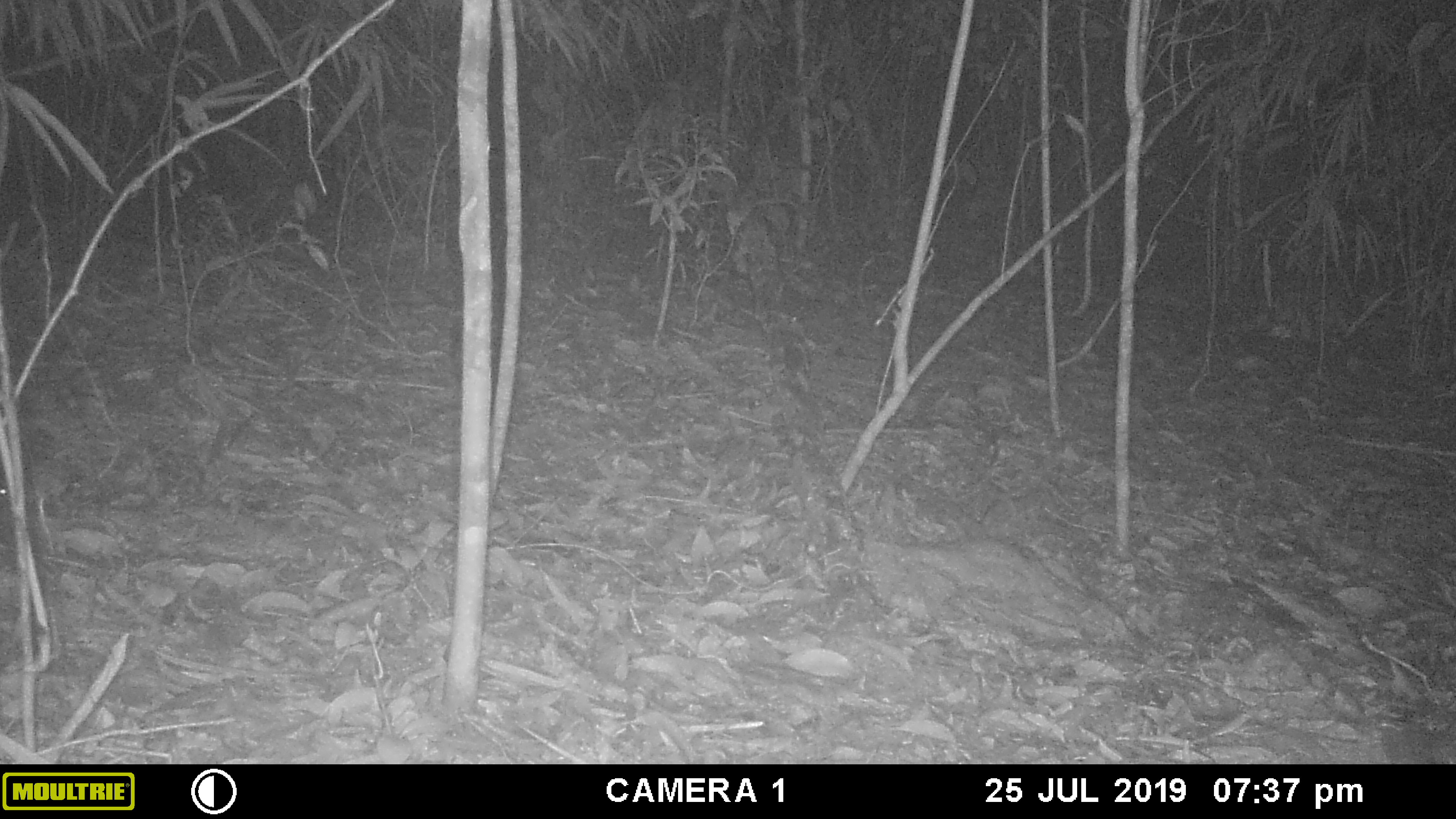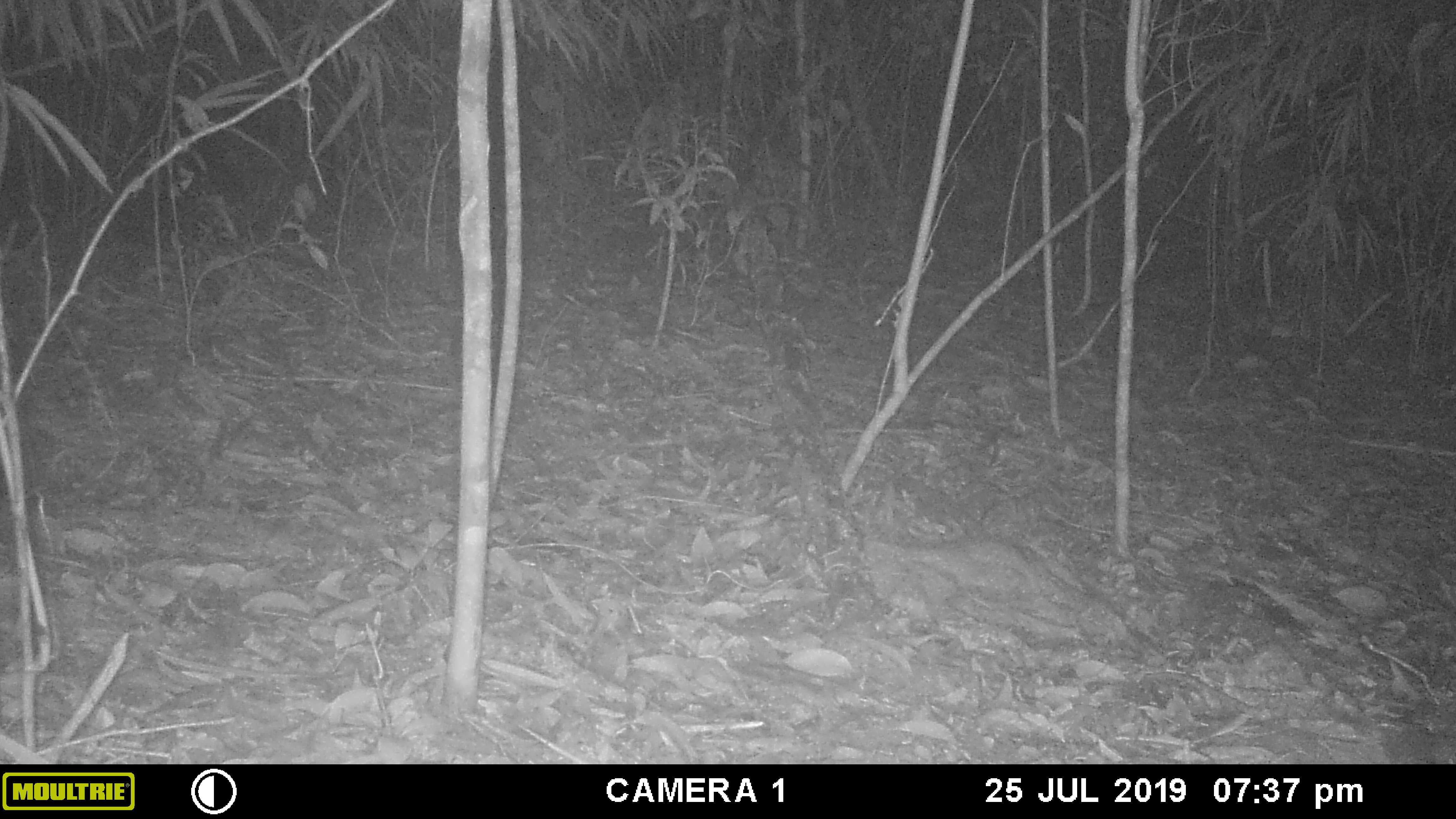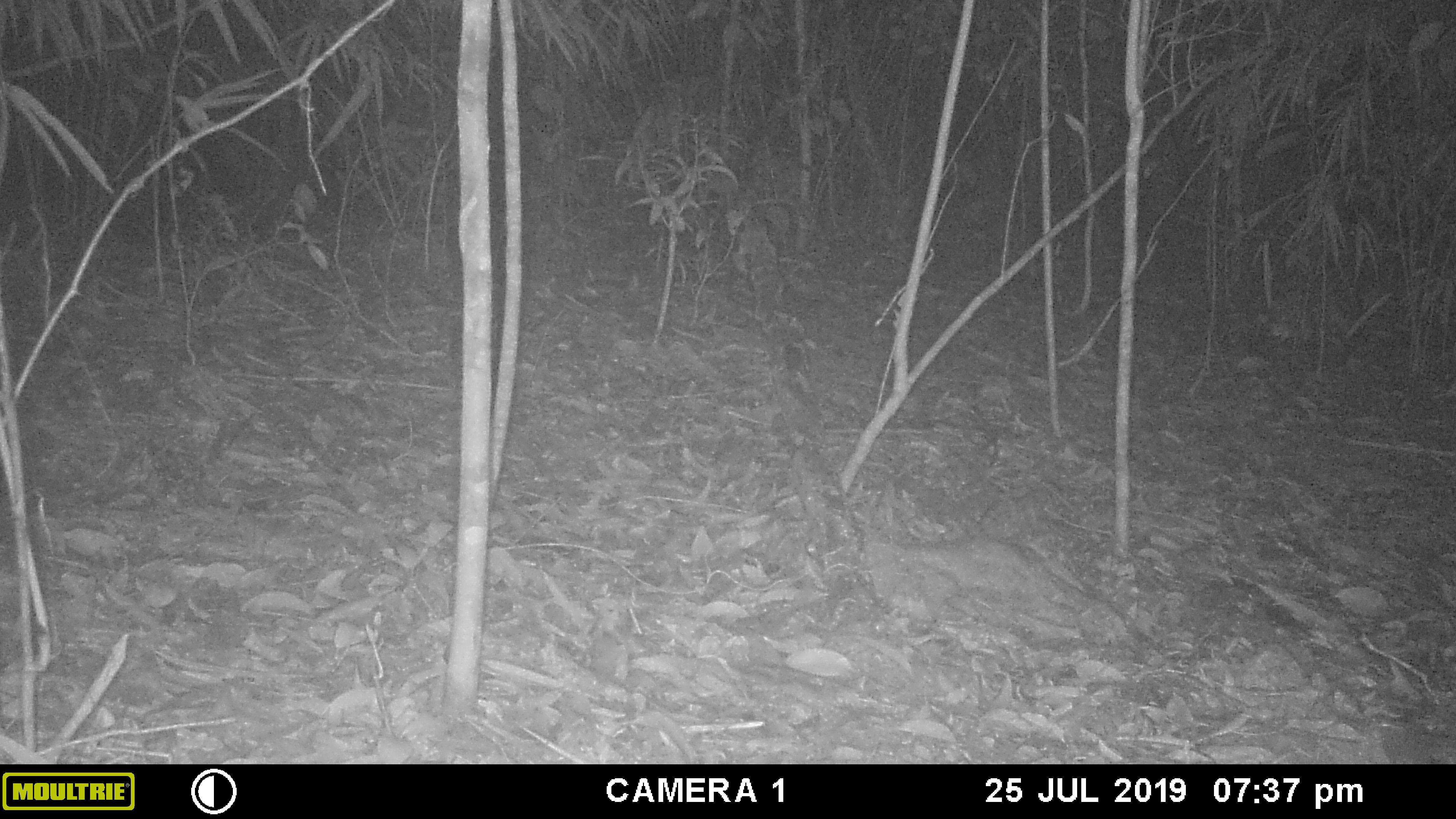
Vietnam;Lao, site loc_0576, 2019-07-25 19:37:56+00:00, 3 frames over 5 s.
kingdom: Animalia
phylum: Chordata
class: Mammalia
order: Rodentia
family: Sciuridae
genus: Dremomys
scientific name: Dremomys rufigenis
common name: red-cheeked squirrel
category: red cheeked squirrel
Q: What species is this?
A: Red cheeked squirrel (red-cheeked squirrel) (Dremomys rufigenis).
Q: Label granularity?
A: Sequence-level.